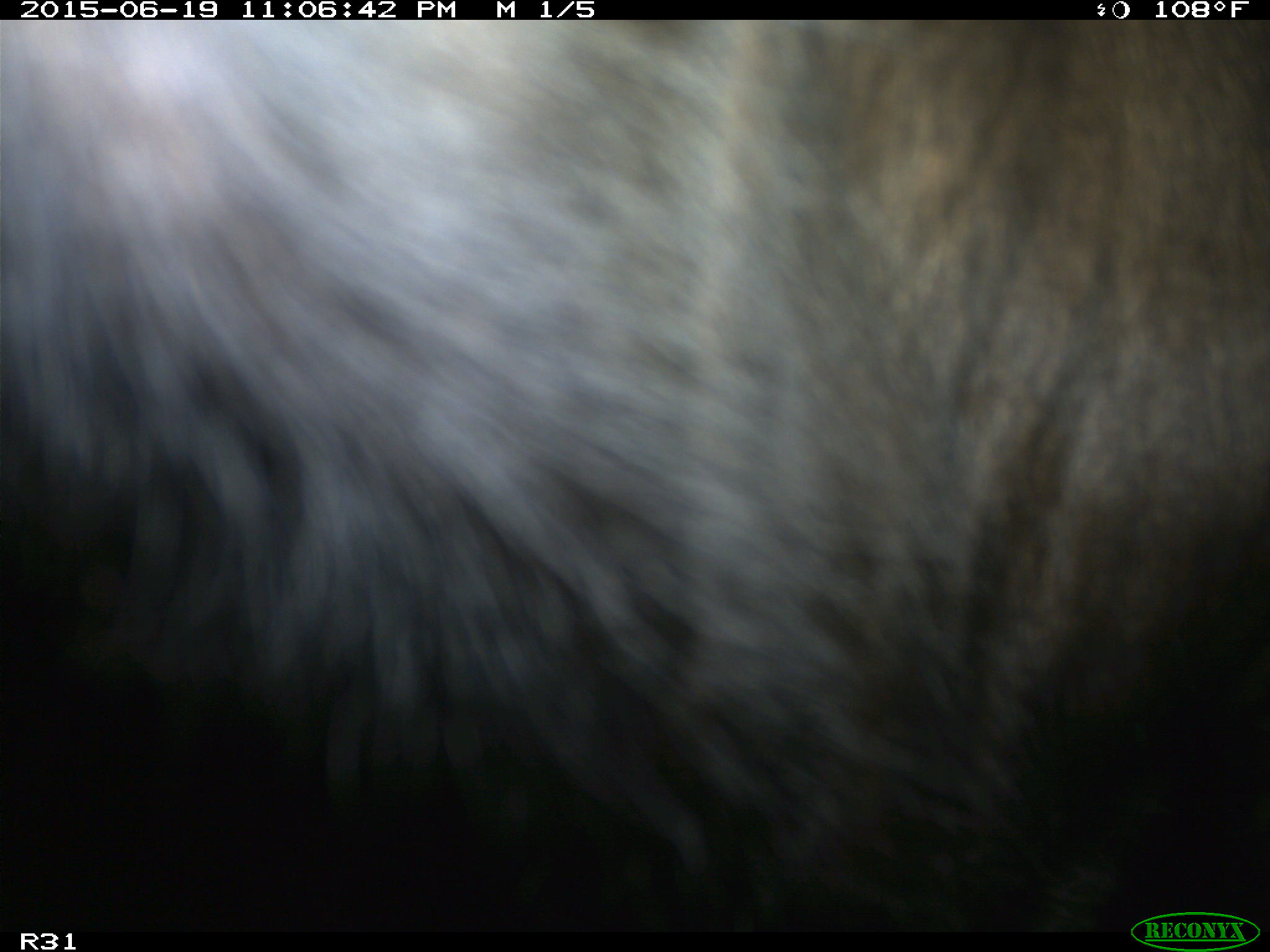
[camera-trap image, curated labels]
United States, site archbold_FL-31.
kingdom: Animalia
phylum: Chordata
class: Mammalia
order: Artiodactyla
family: Bovidae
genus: Bos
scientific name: Bos taurus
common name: domestic cow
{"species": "Bos taurus (domestic cow)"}